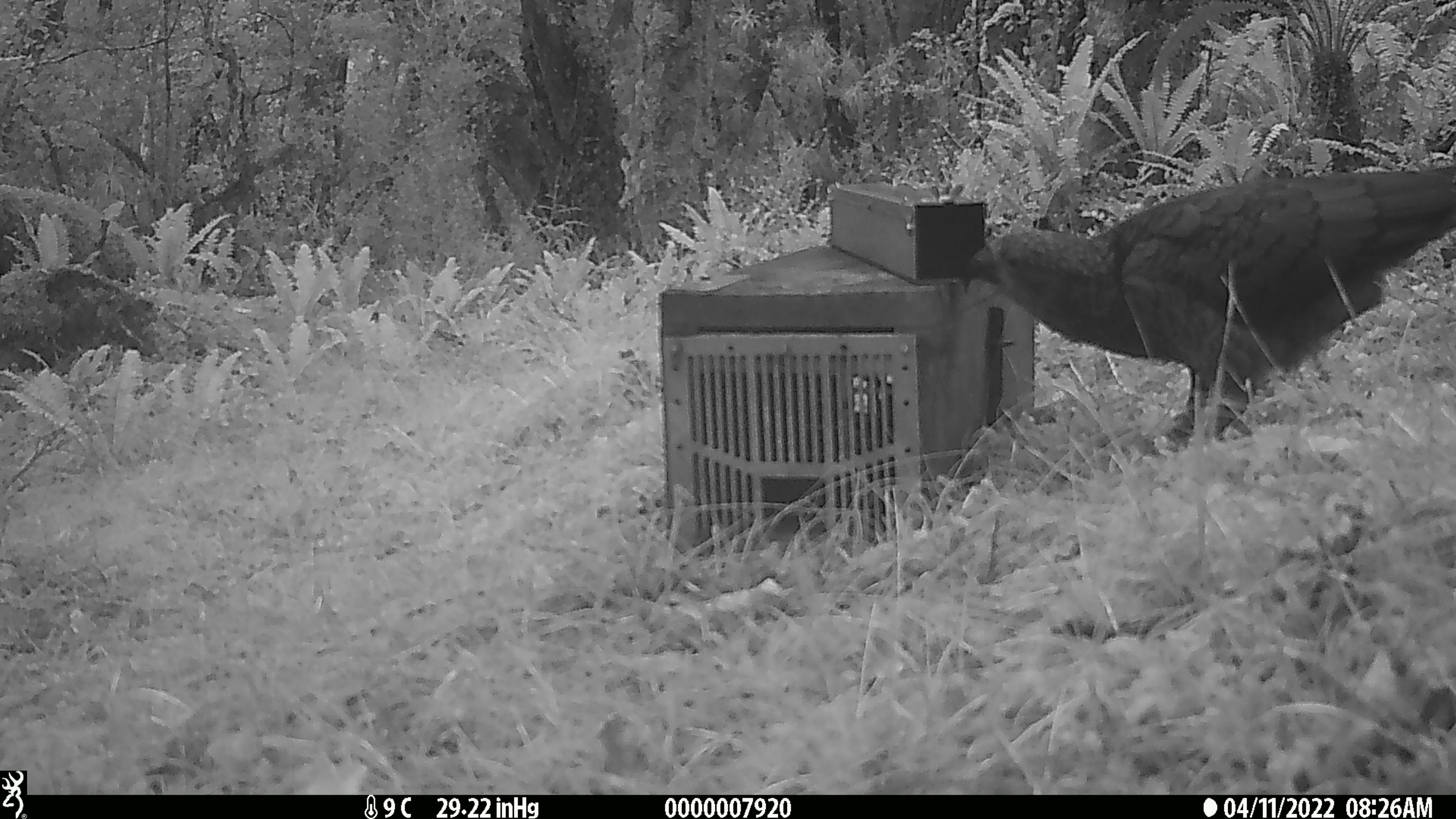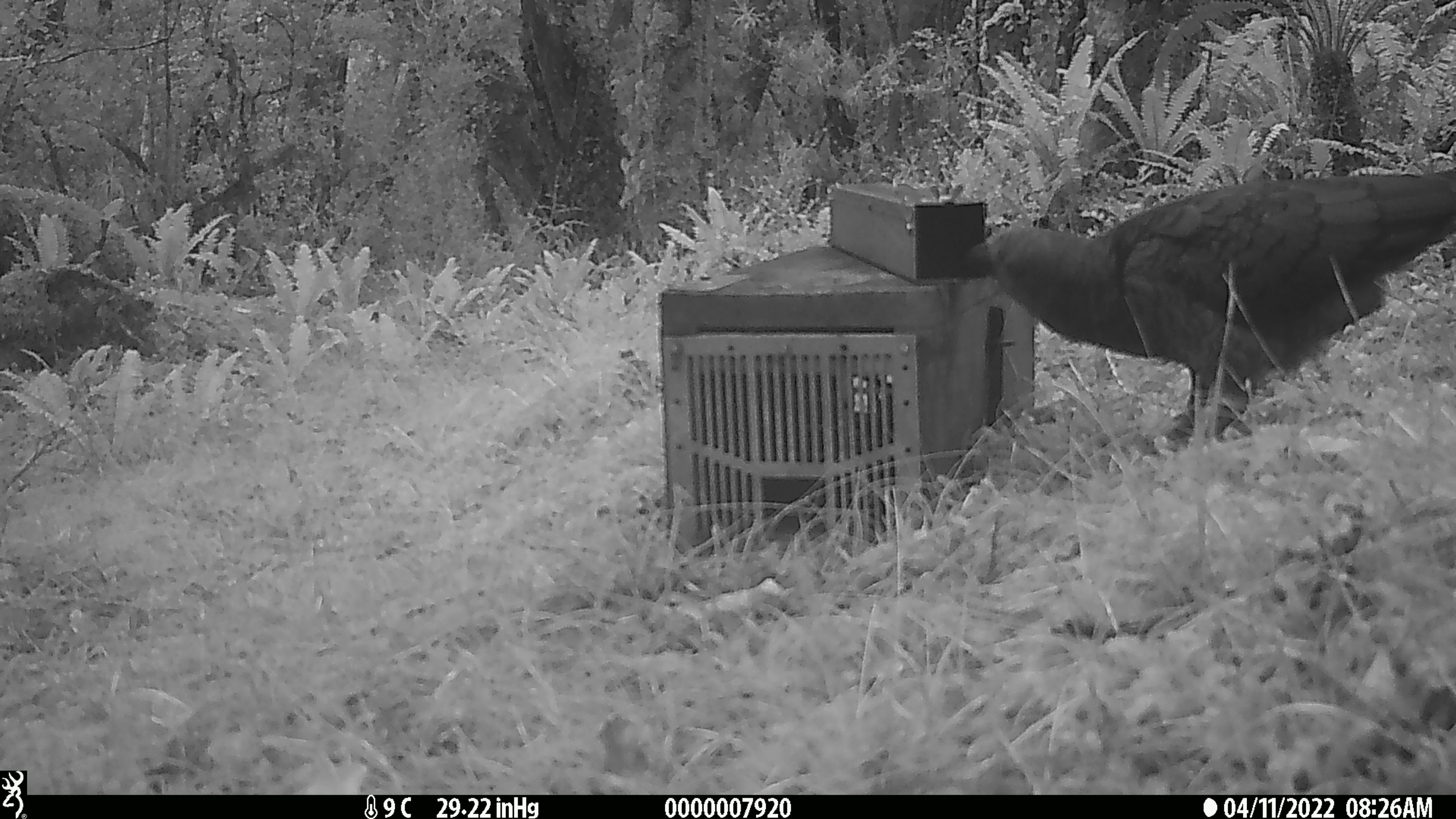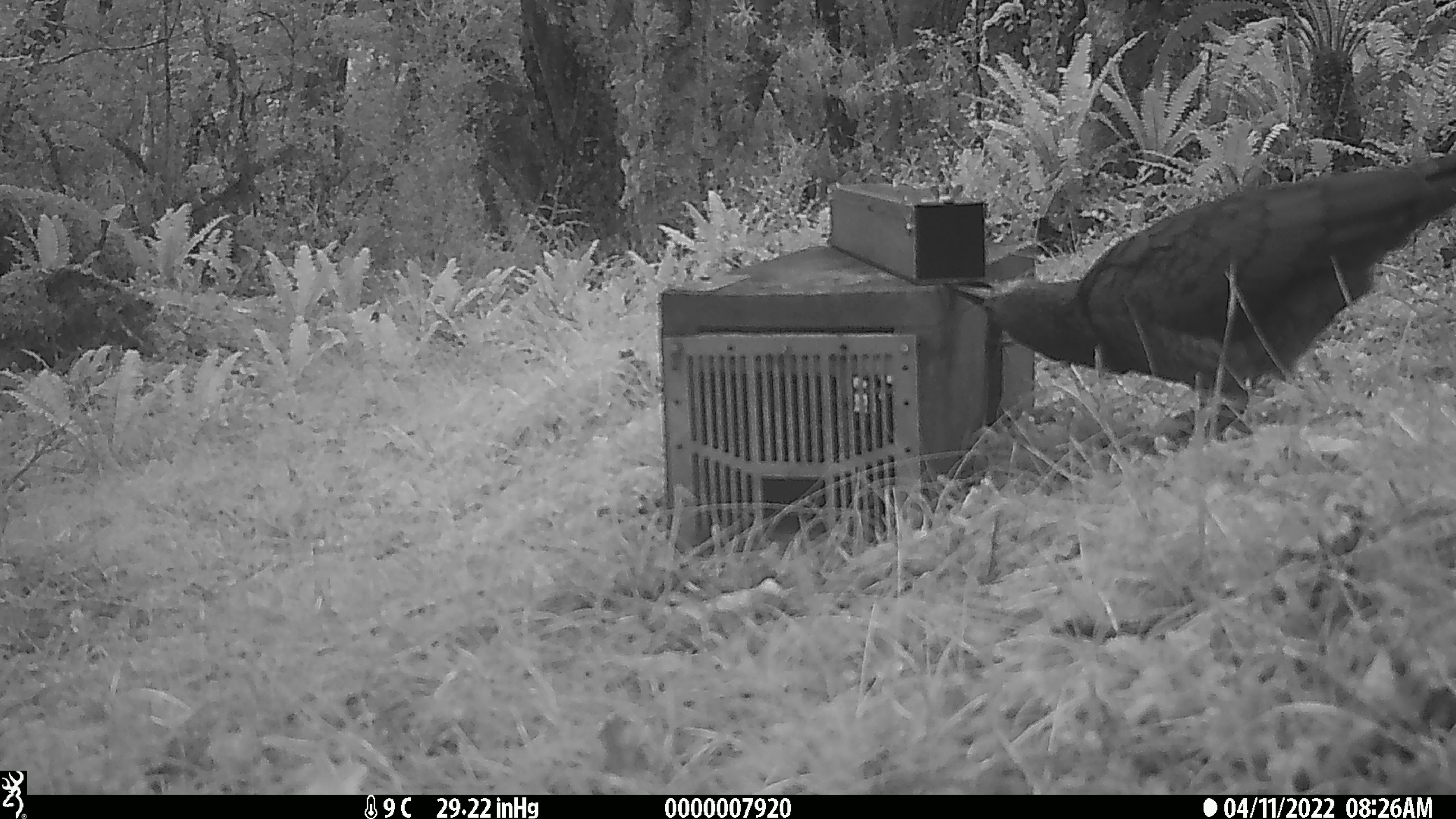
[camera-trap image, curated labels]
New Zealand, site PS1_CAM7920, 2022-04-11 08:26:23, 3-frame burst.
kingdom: Animalia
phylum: Chordata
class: Aves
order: Psittaciformes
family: Strigopidae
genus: Nestor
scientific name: Nestor notabilis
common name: kea